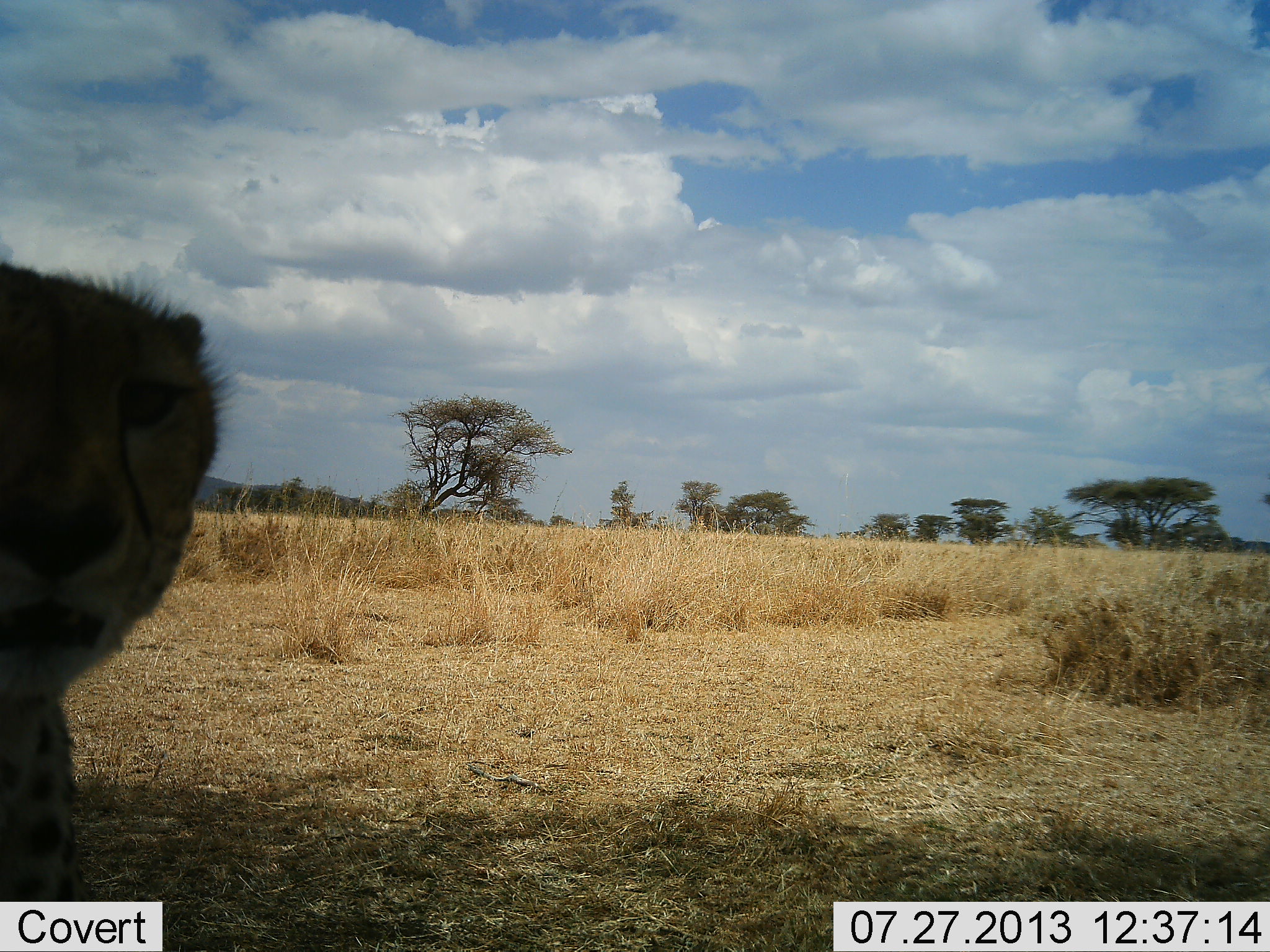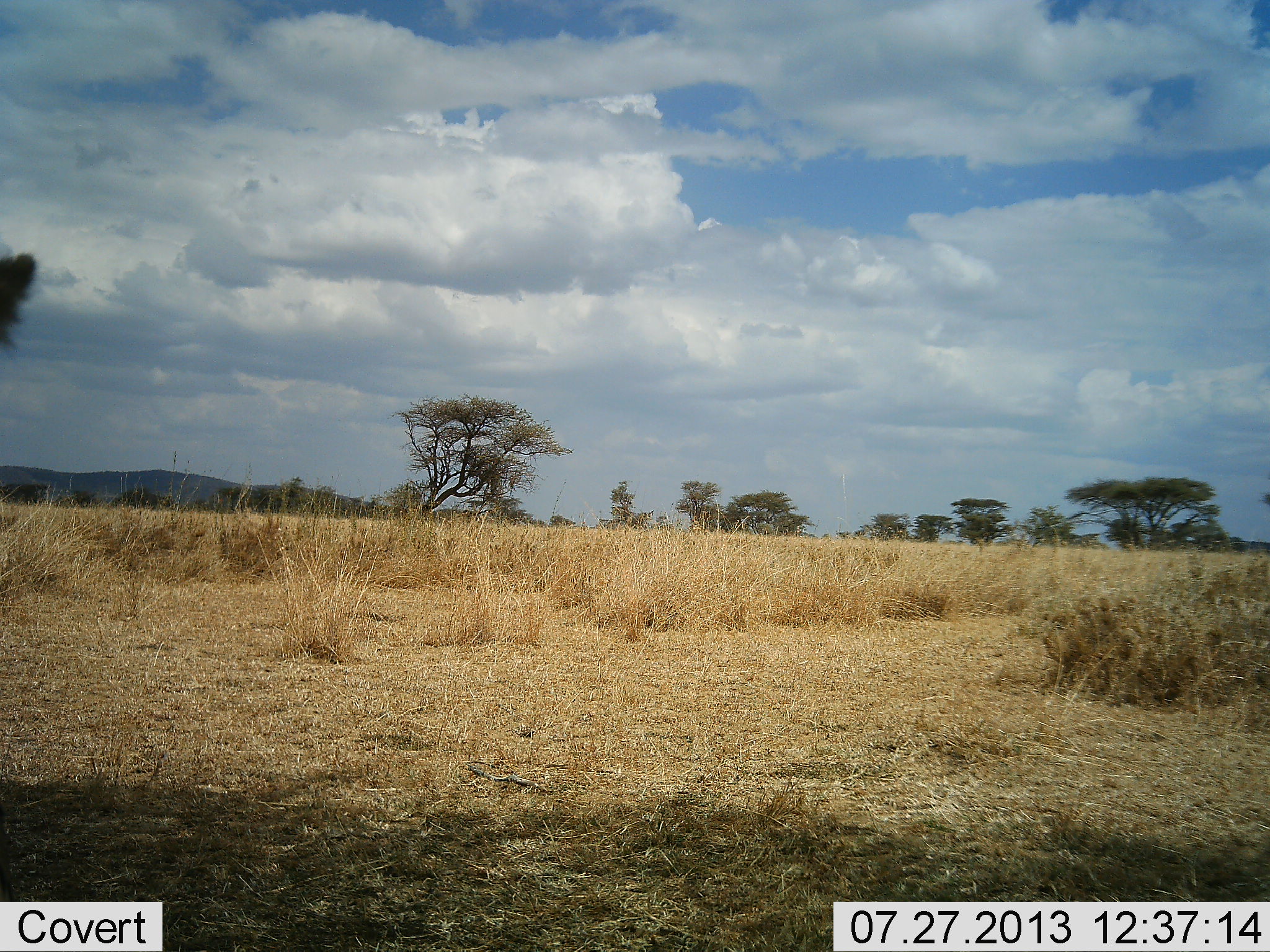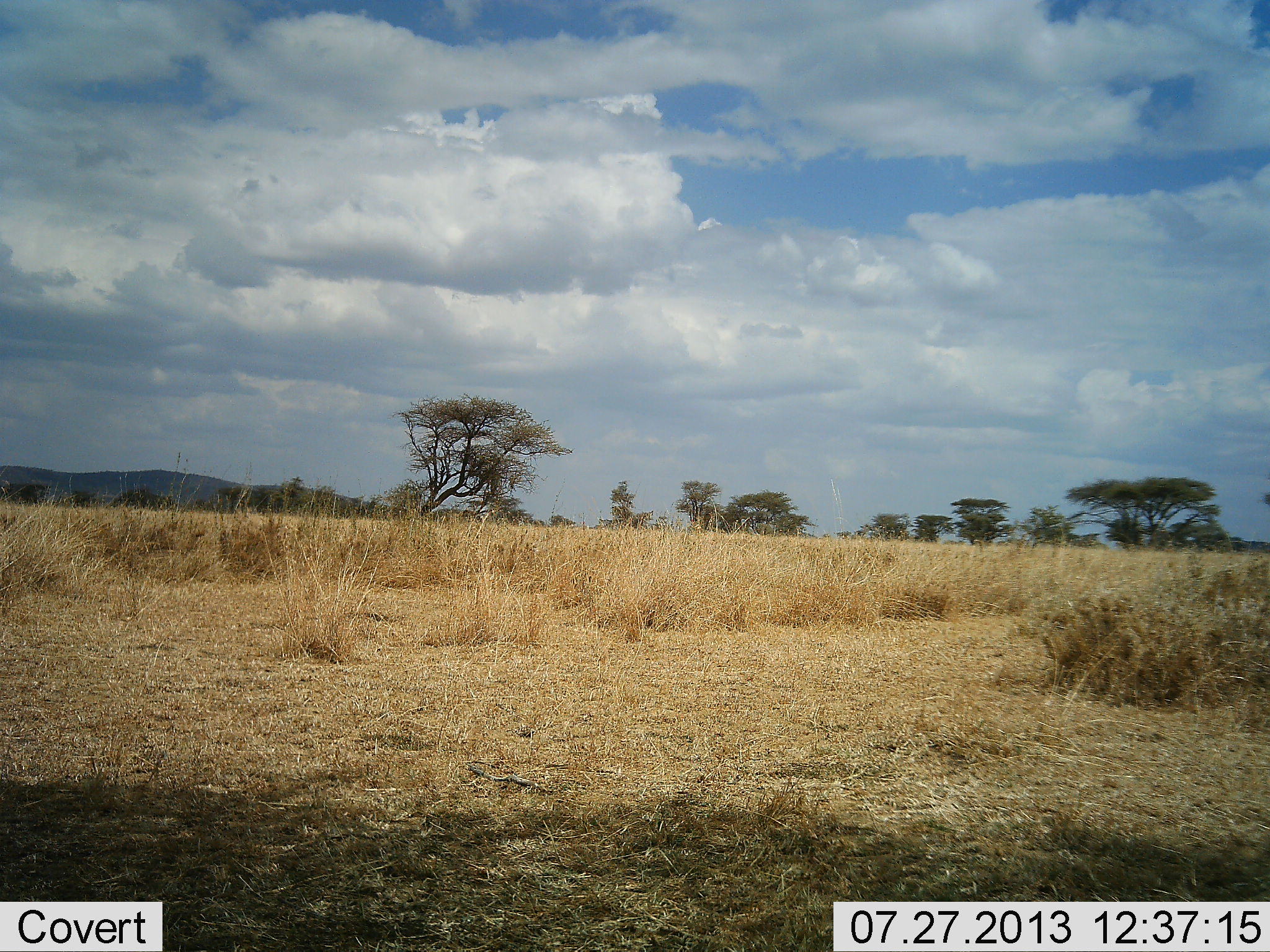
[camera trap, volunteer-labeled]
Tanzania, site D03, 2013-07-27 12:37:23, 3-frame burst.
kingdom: Animalia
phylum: Chordata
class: Mammalia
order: Carnivora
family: Felidae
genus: Acinonyx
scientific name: Acinonyx jubatus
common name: cheetah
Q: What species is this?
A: Cheetah (Acinonyx jubatus).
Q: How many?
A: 1.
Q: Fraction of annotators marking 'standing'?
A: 10%.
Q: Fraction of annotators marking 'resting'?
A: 0%.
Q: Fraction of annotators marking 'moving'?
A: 90%.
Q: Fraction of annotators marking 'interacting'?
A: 10%.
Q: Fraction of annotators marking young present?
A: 0%.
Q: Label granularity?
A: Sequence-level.